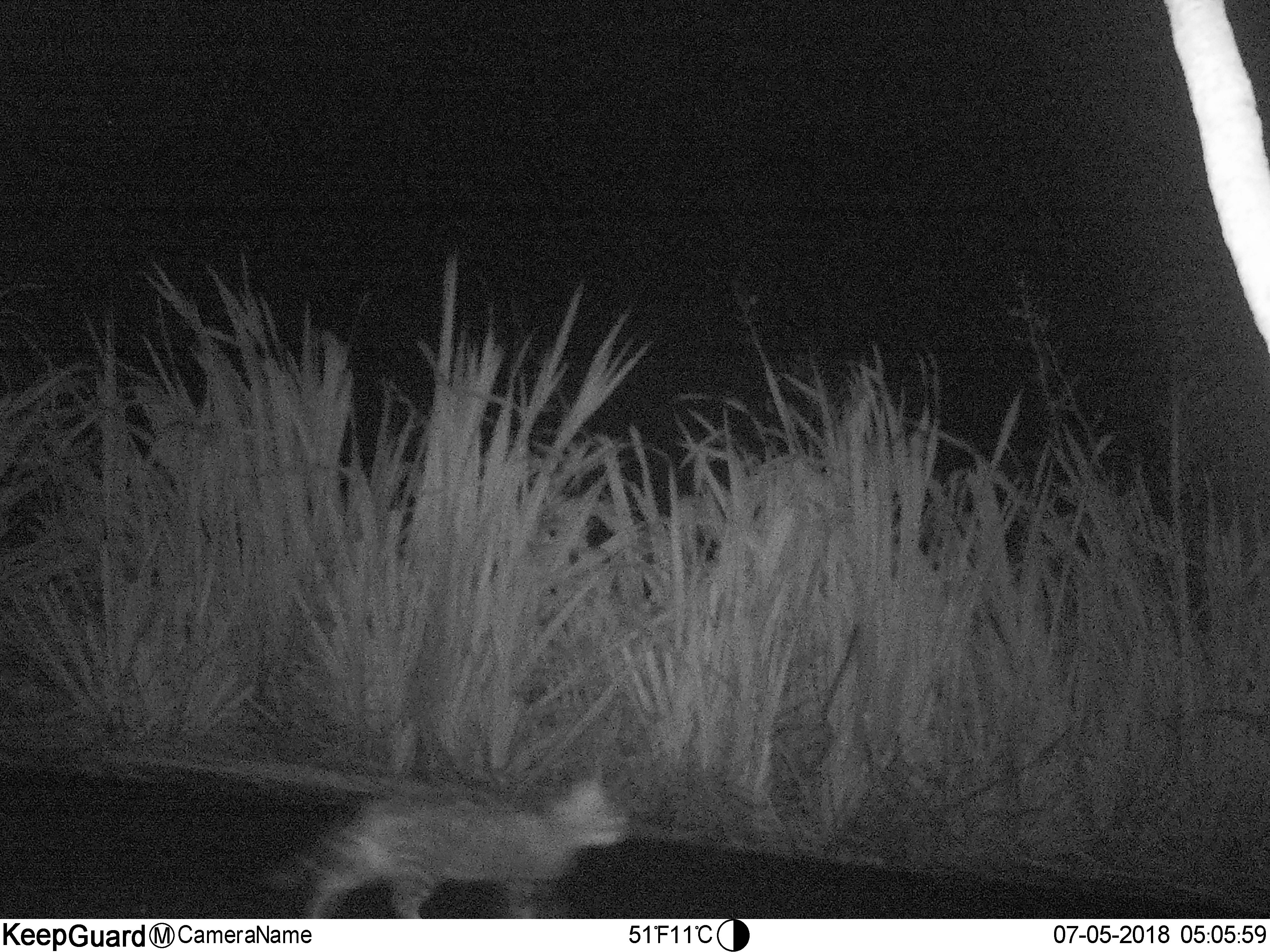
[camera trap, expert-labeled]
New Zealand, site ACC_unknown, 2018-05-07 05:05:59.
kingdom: Animalia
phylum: Chordata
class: Mammalia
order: Carnivora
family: Felidae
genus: Felis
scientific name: Felis catus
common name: domestic cat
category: cat